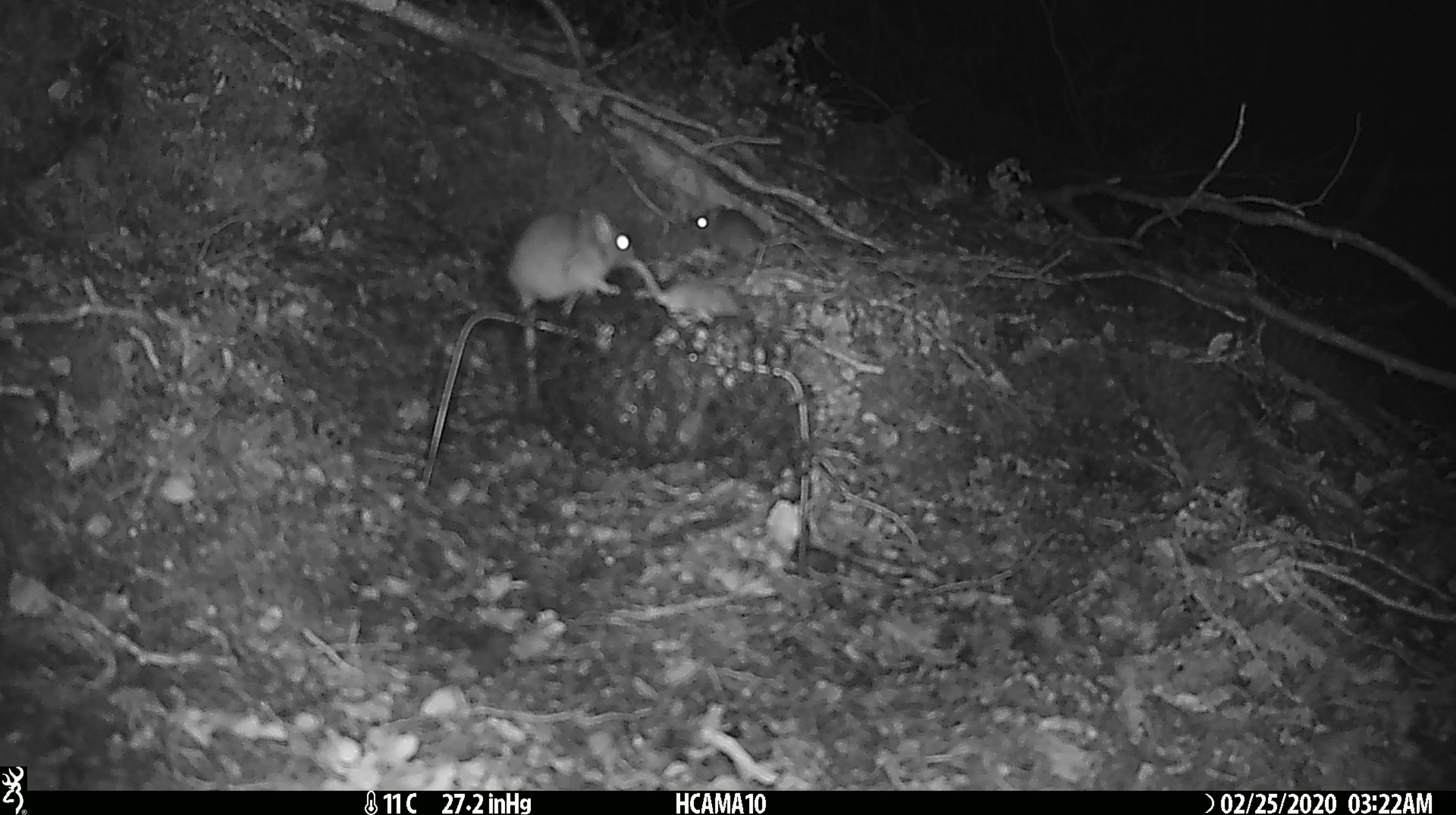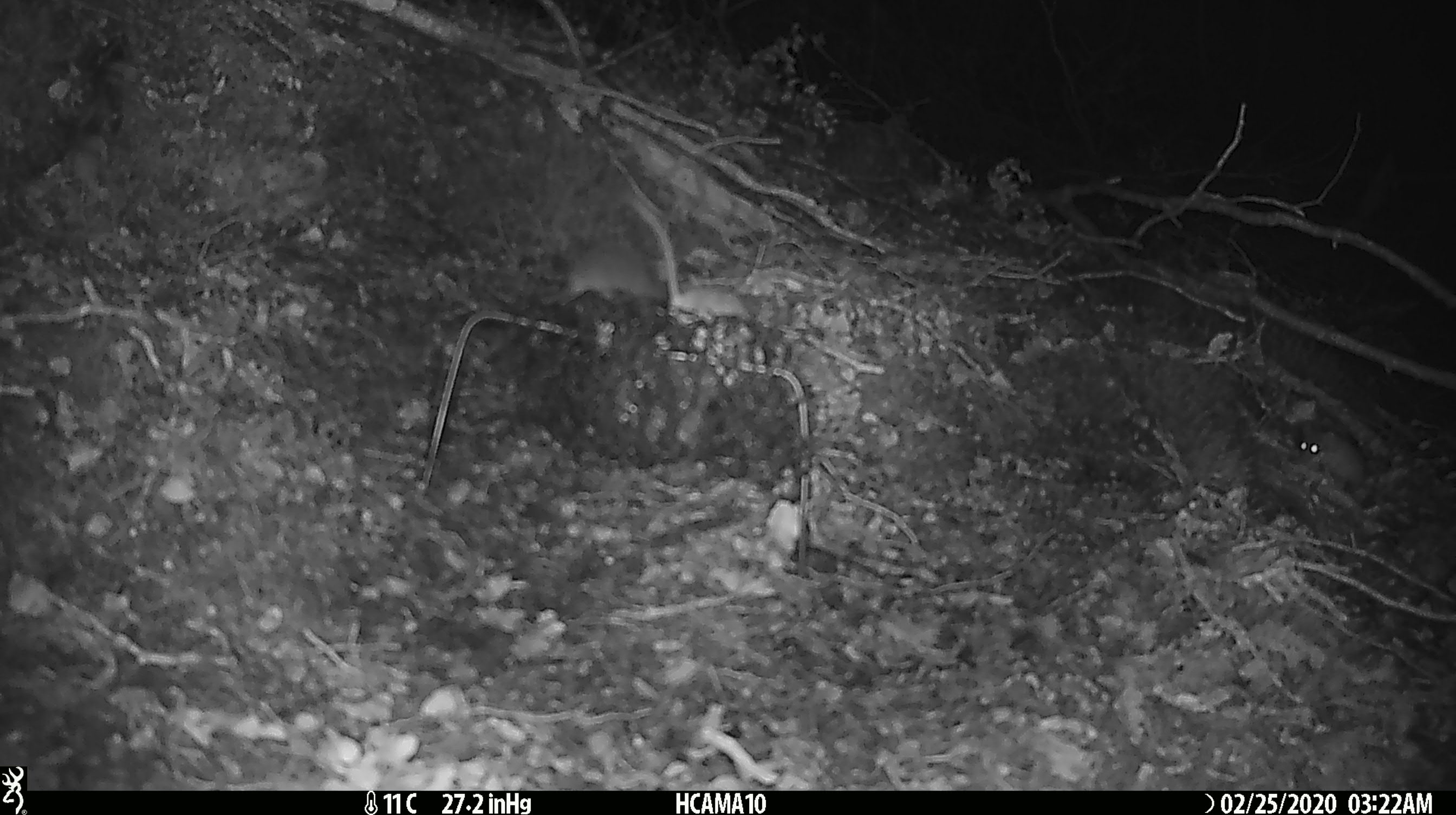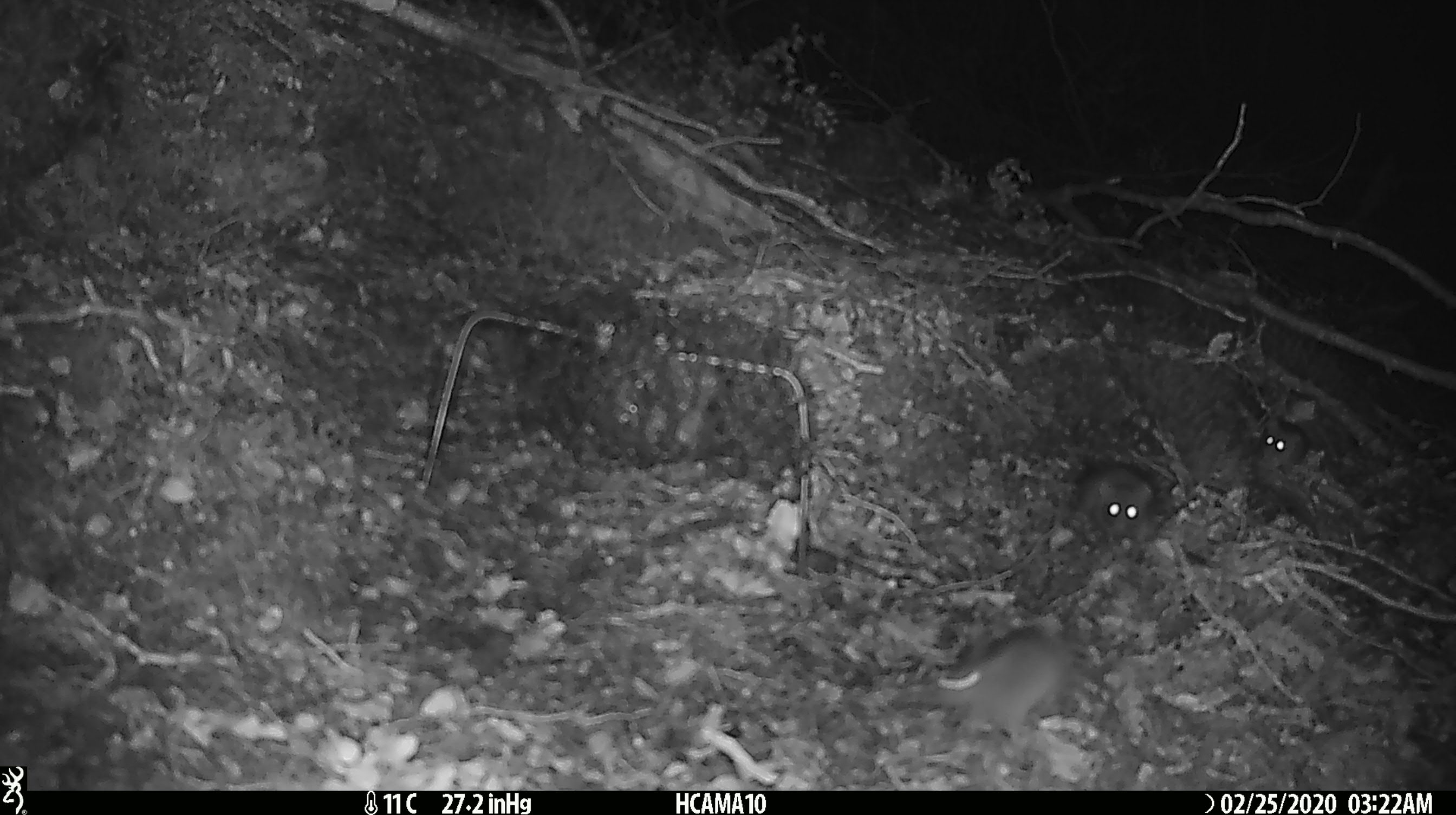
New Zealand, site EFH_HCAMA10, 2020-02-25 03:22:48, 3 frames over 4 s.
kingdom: Animalia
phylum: Chordata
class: Mammalia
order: Rodentia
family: Muridae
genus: Mus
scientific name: Mus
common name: mouse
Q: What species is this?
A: Mouse (Mus).